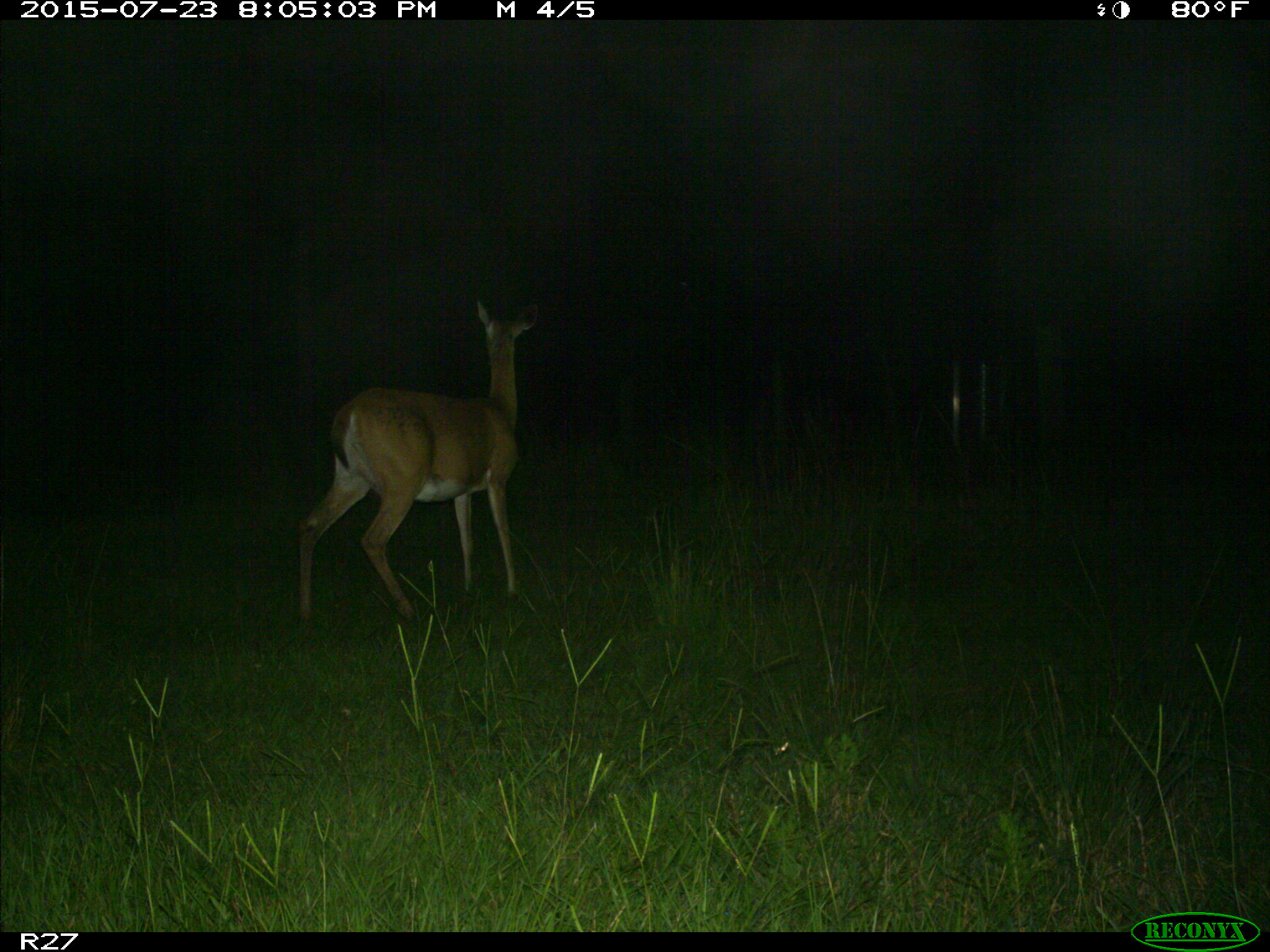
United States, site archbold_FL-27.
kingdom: Animalia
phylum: Chordata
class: Mammalia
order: Artiodactyla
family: Cervidae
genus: Odocoileus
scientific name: Odocoileus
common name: deer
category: unidentified deer